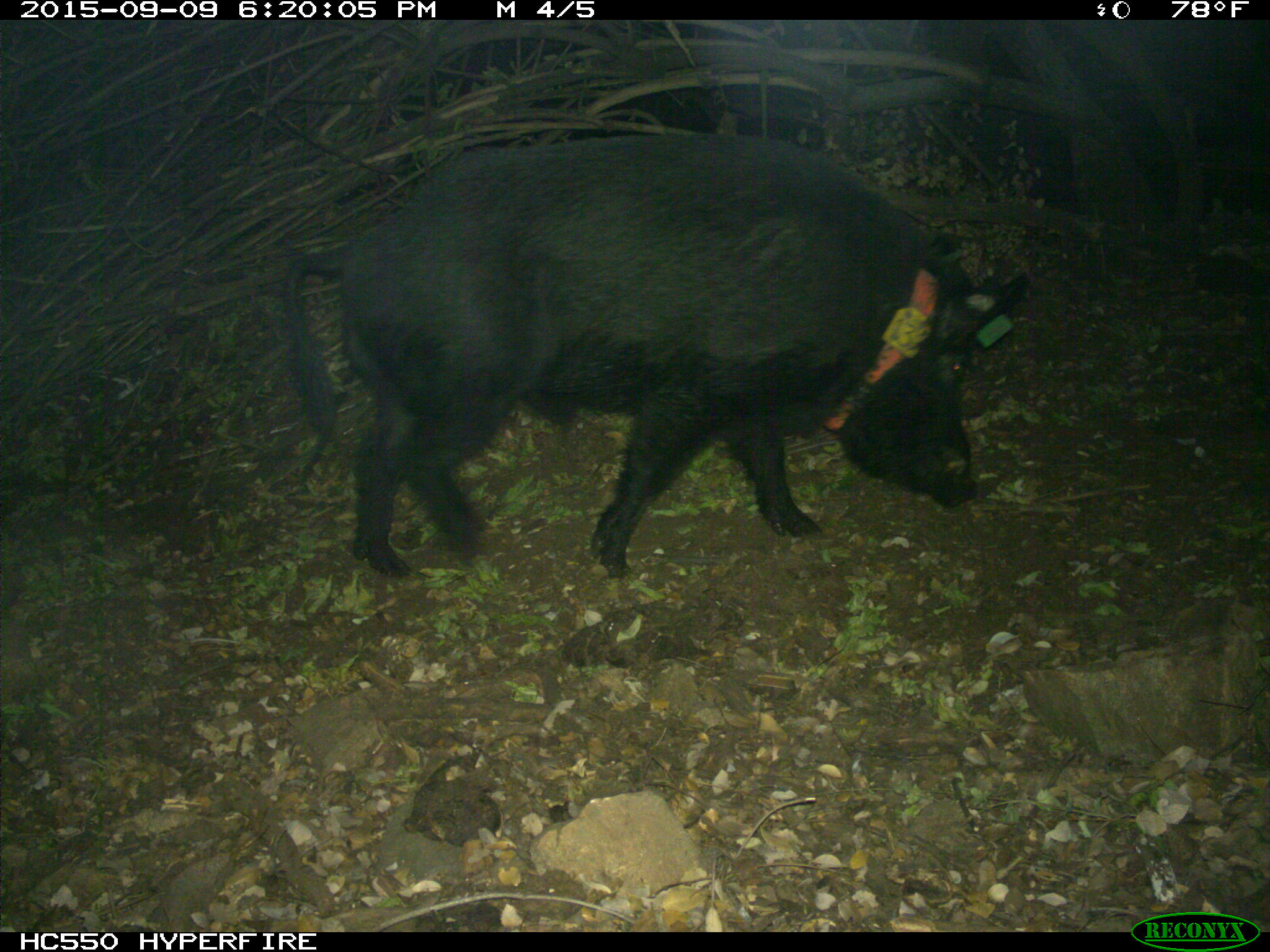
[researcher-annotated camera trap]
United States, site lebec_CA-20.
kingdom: Animalia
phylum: Chordata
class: Mammalia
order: Artiodactyla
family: Suidae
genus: Sus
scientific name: Sus scrofa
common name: wild boar